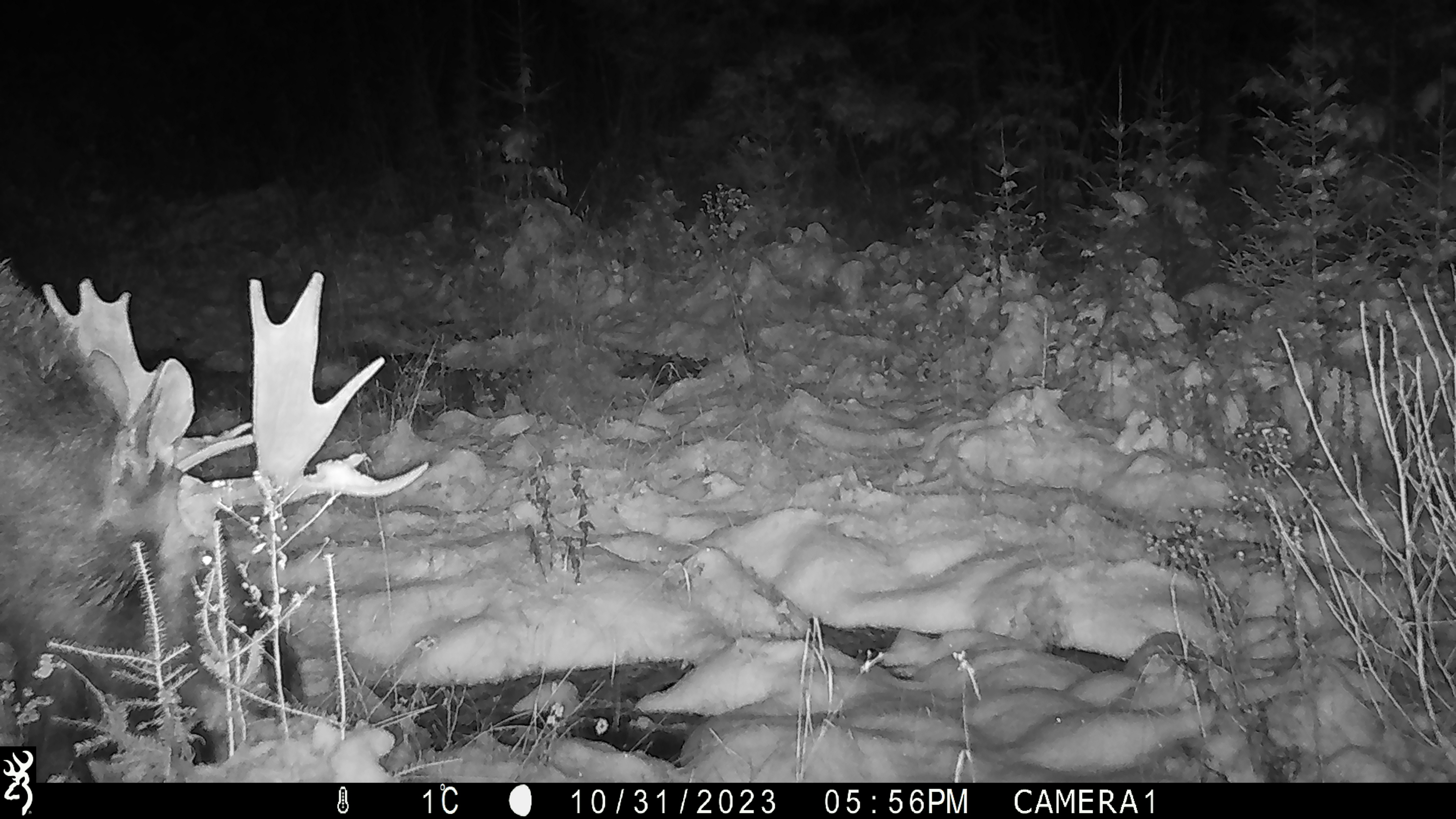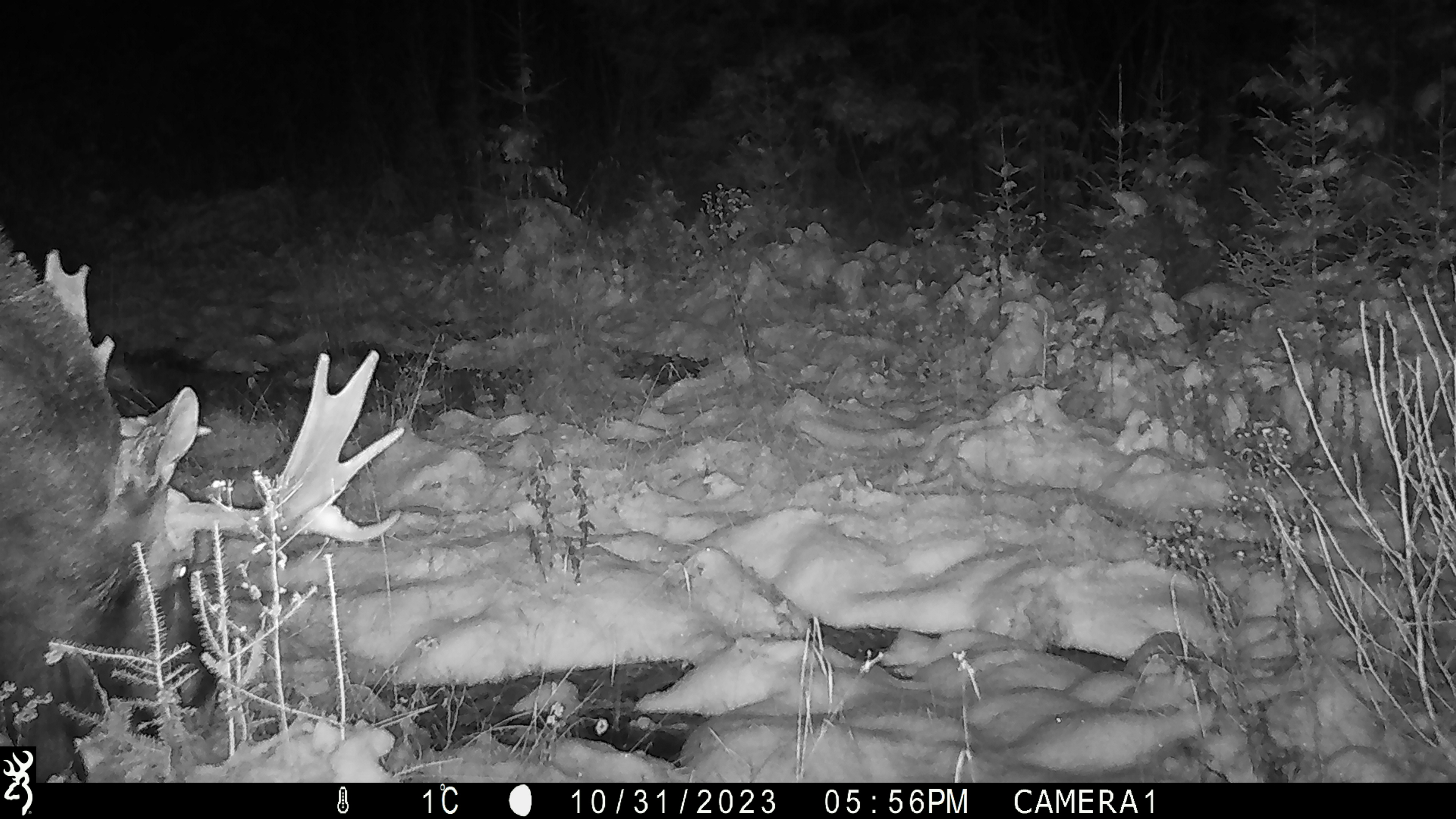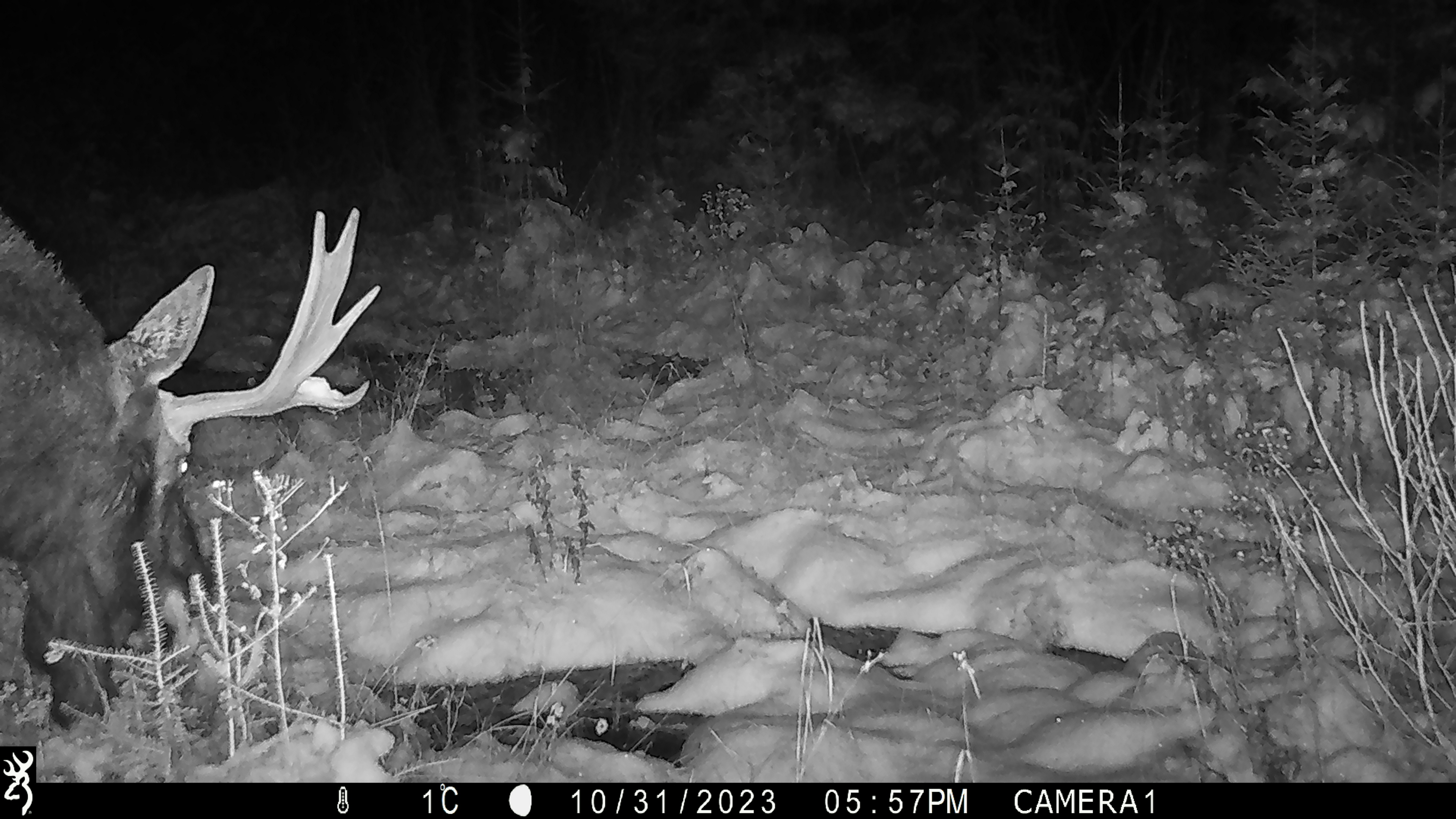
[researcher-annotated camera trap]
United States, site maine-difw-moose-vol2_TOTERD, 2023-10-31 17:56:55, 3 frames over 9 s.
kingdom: Animalia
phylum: Chordata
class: Mammalia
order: Artiodactyla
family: Cervidae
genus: Alces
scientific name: Alces alces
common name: moose